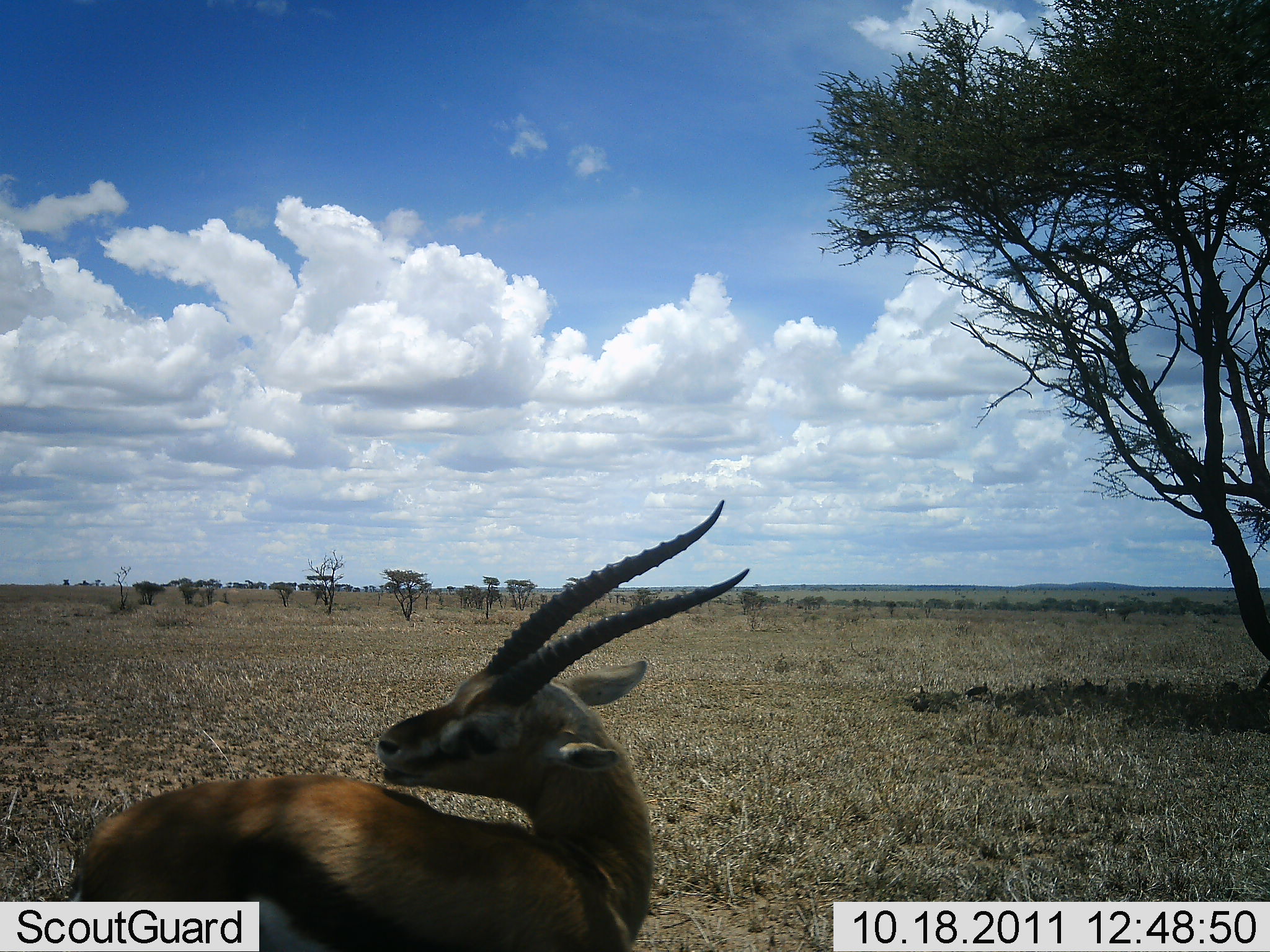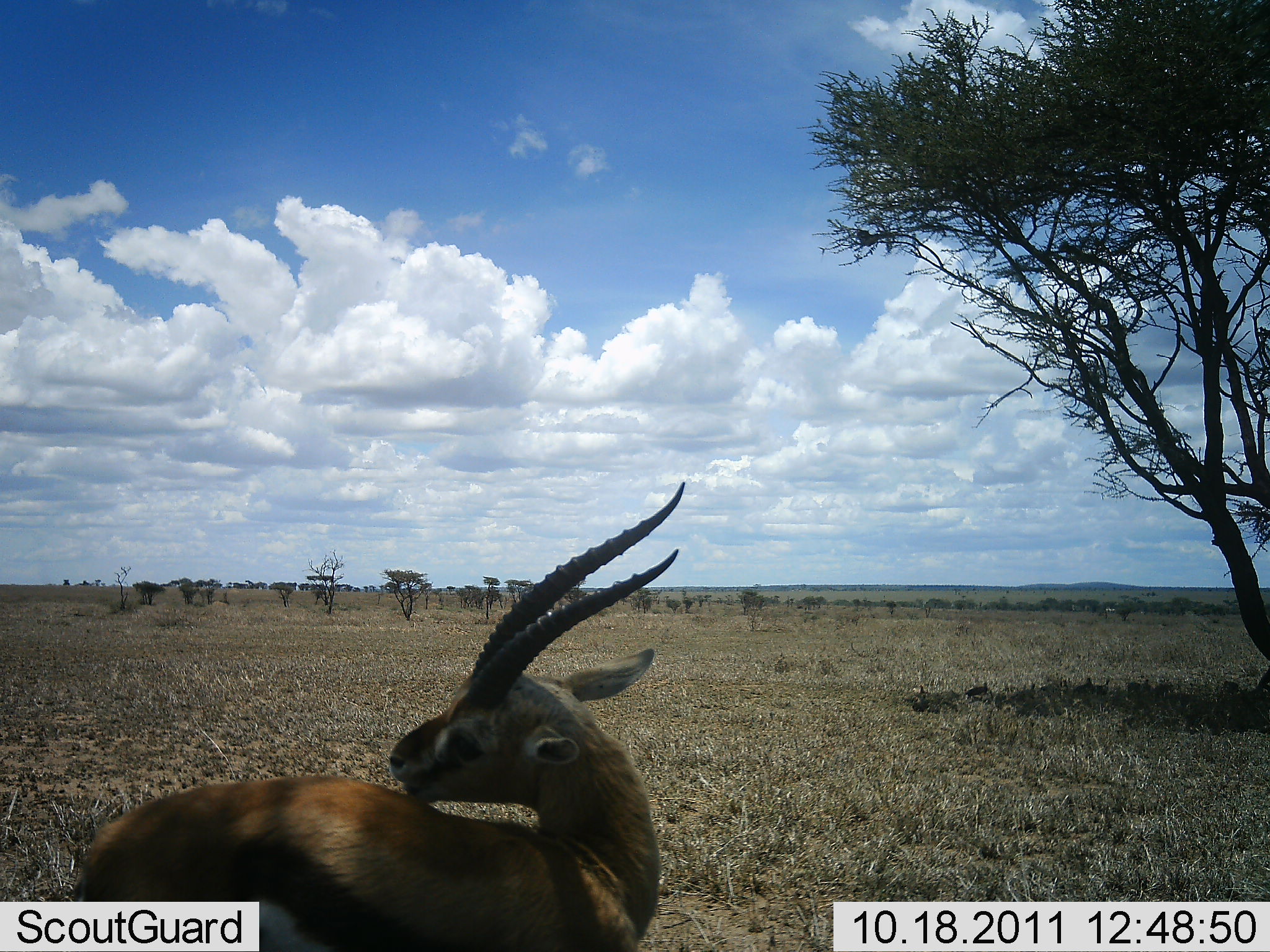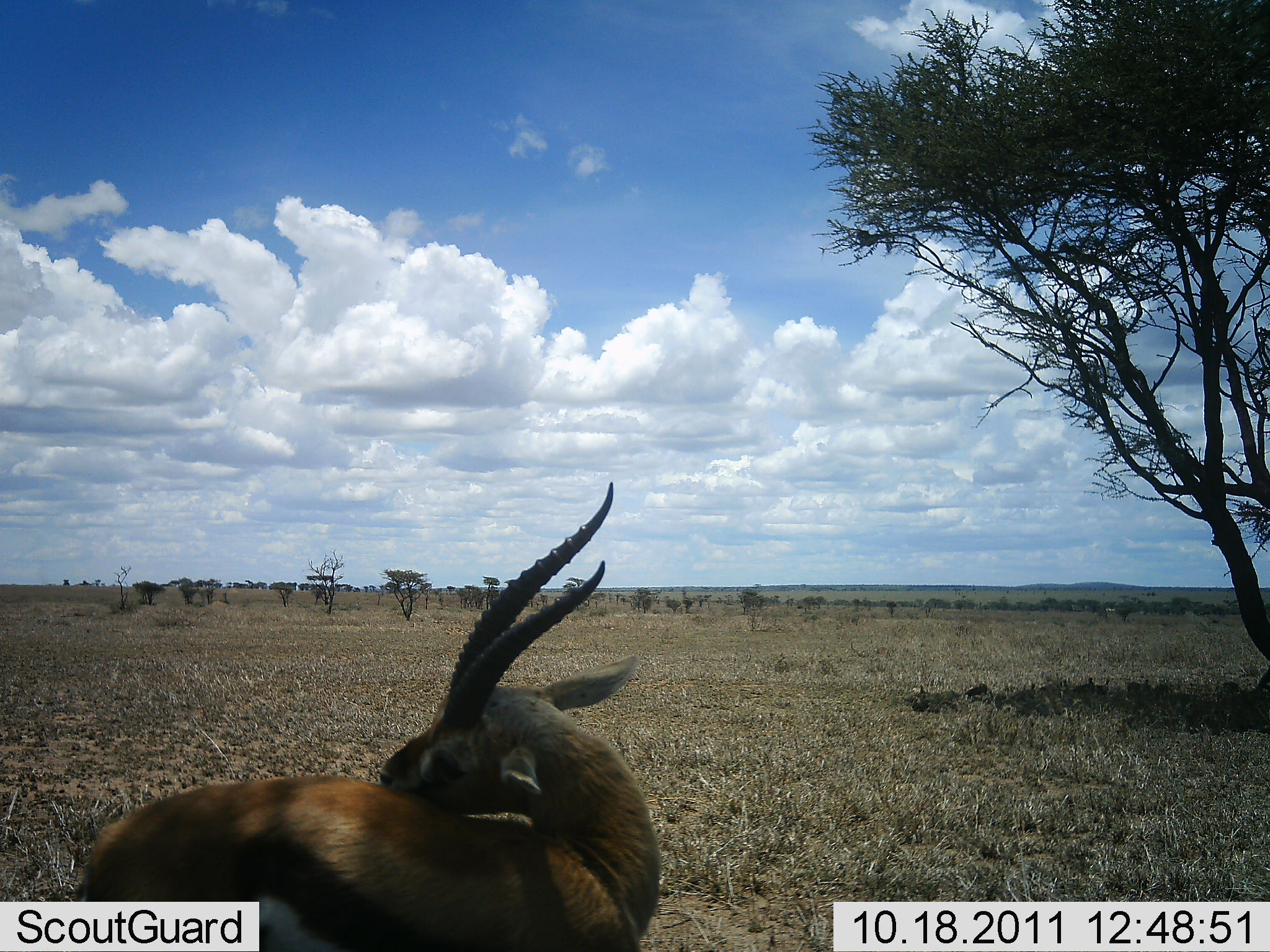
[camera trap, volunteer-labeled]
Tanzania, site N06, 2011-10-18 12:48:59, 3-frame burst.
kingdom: Animalia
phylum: Chordata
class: Mammalia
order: Artiodactyla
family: Bovidae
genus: Eudorcas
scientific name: Eudorcas thomsonii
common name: thomson's gazelle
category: gazellethomsons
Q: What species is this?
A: Gazellethomsons (thomson's gazelle) (Eudorcas thomsonii).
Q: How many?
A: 1.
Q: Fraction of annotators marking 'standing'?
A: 100%.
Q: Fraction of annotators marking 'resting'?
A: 0%.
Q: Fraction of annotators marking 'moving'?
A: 0%.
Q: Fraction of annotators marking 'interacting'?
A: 8%.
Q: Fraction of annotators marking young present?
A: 0%.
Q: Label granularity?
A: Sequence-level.